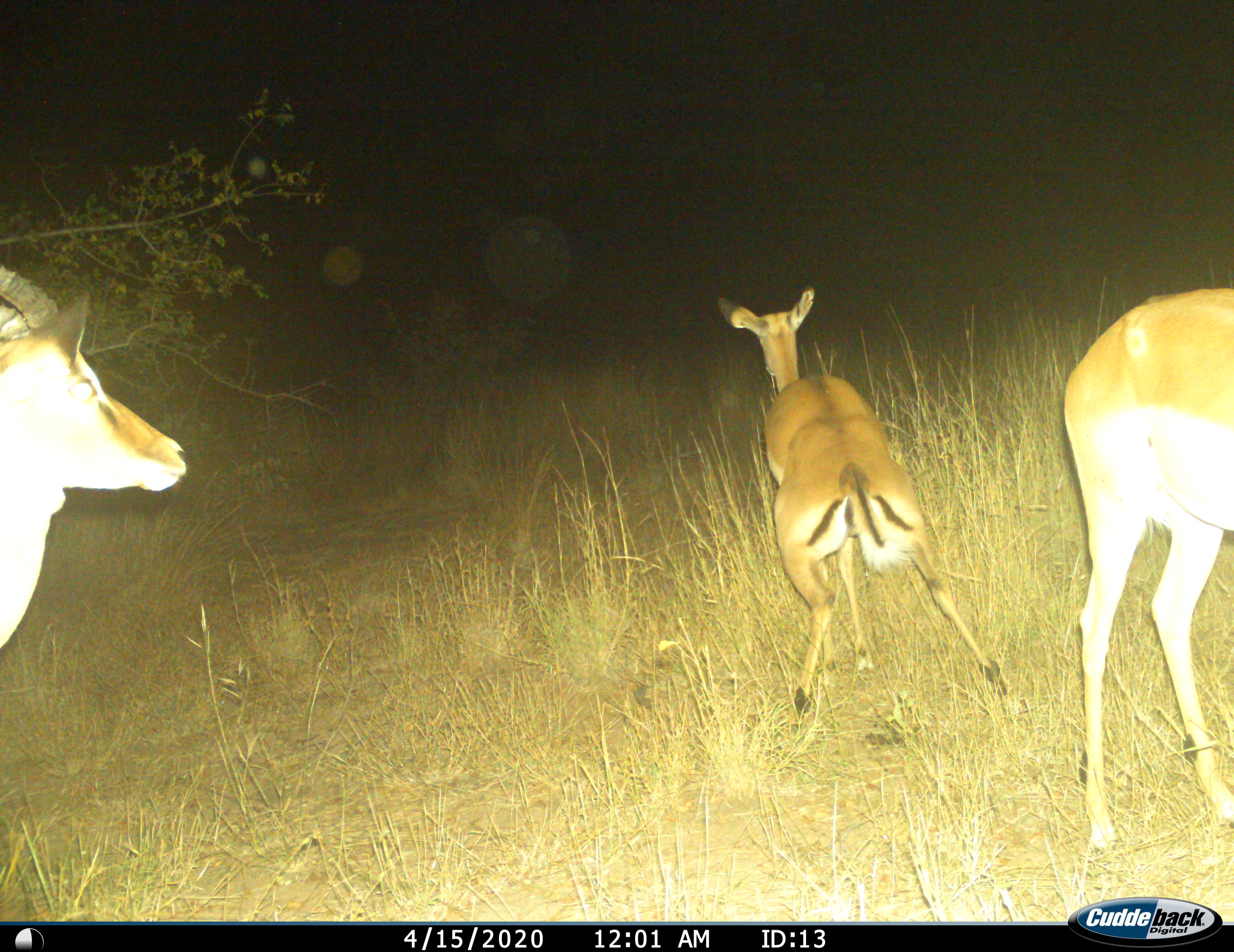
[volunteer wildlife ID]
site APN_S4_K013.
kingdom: Animalia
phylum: Chordata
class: Mammalia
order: Artiodactyla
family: Bovidae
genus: Aepyceros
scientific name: Aepyceros melampus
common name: impala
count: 3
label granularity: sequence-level